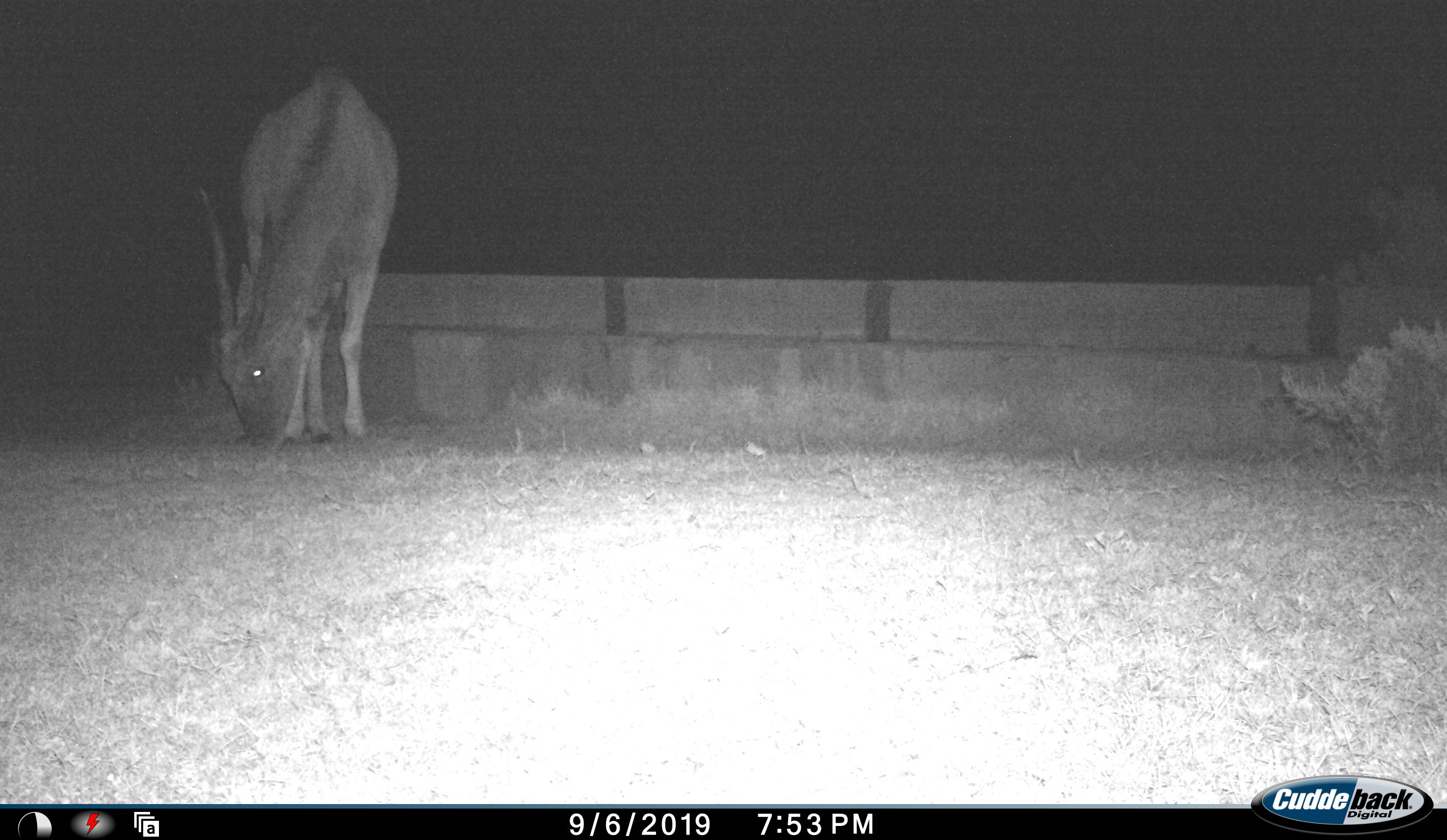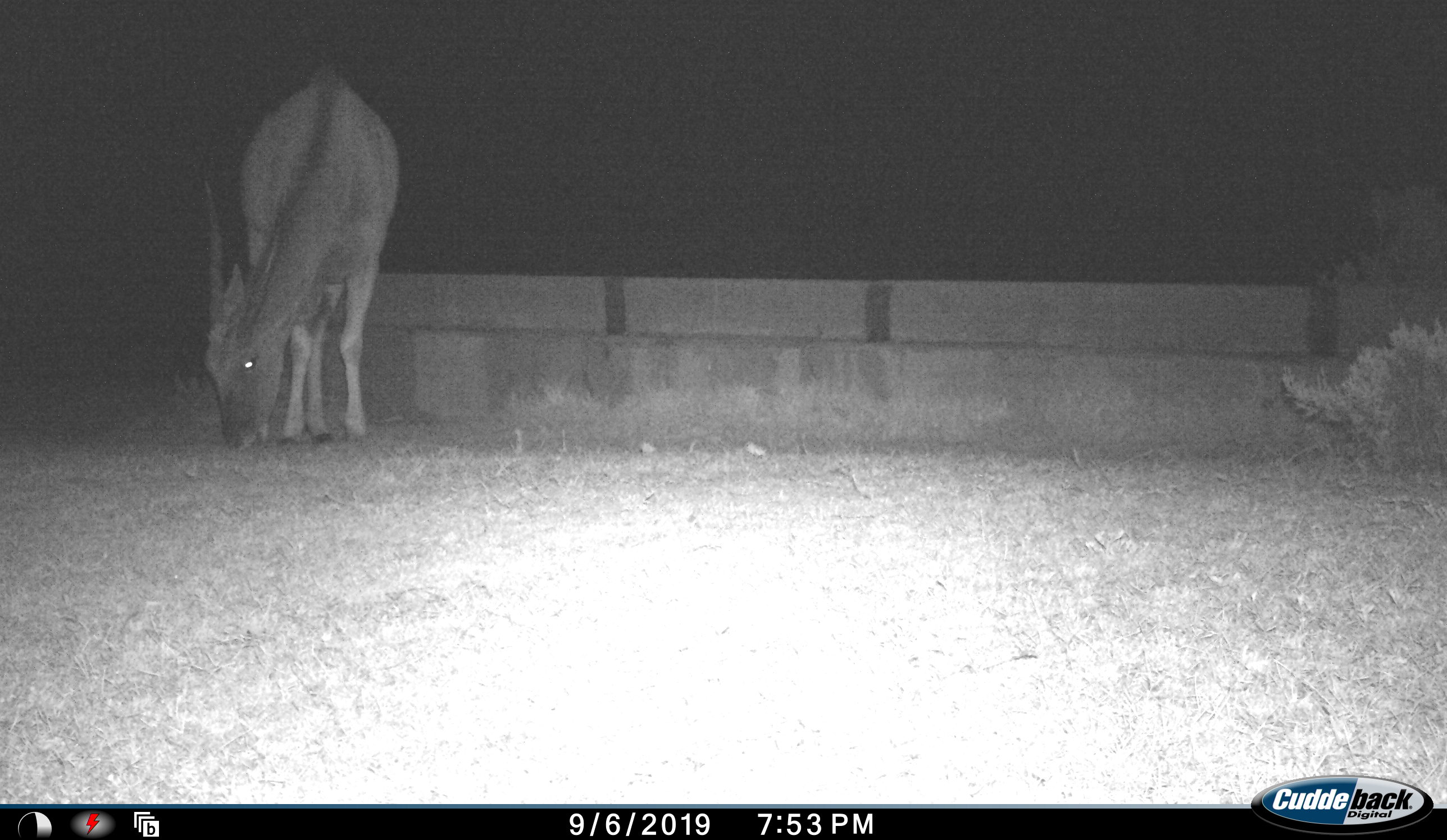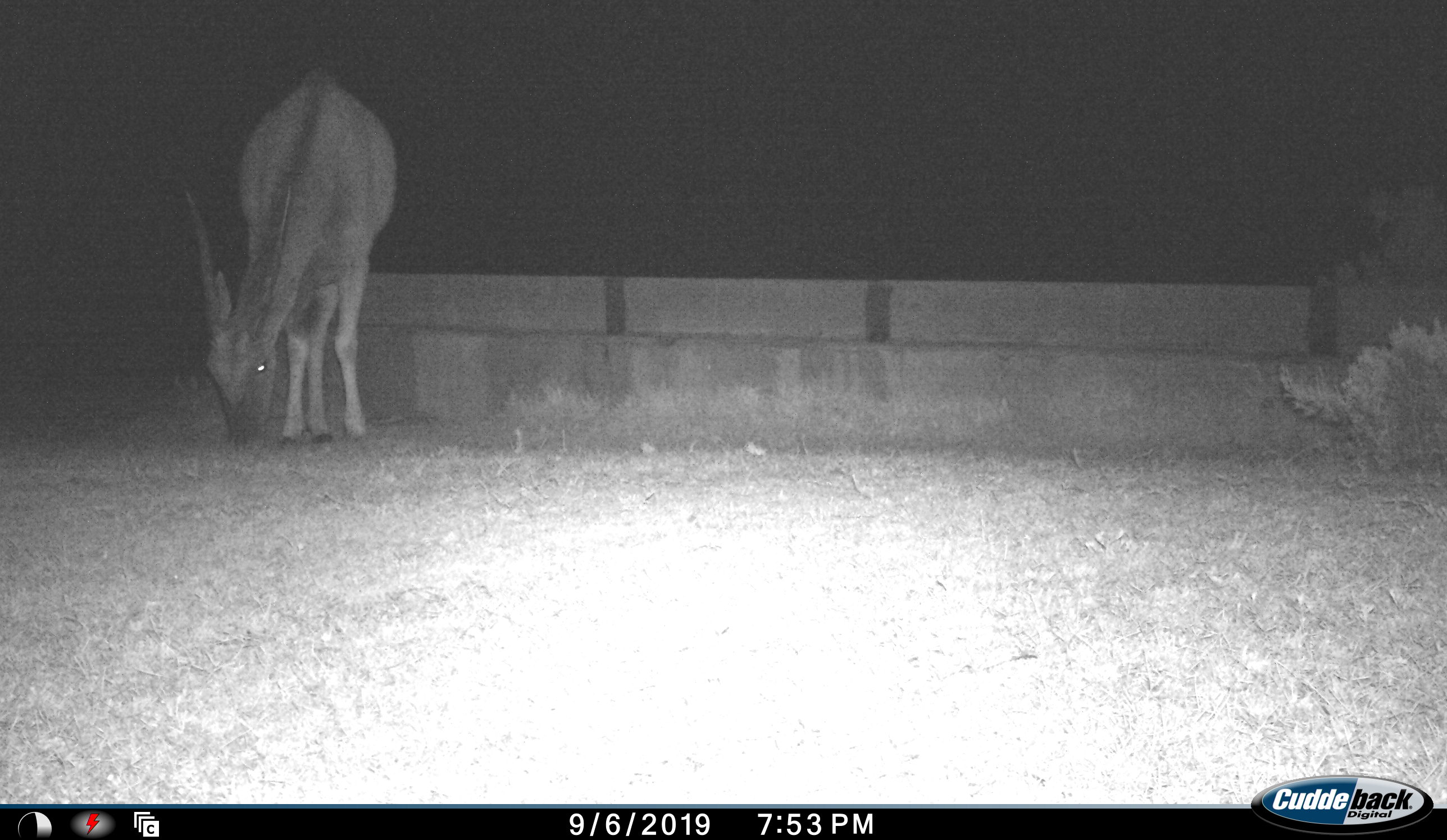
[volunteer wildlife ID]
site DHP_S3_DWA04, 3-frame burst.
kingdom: Animalia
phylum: Chordata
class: Mammalia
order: Artiodactyla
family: Bovidae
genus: Tragelaphus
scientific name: Tragelaphus oryx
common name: eland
Eland (Tragelaphus oryx), count 1. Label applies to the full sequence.